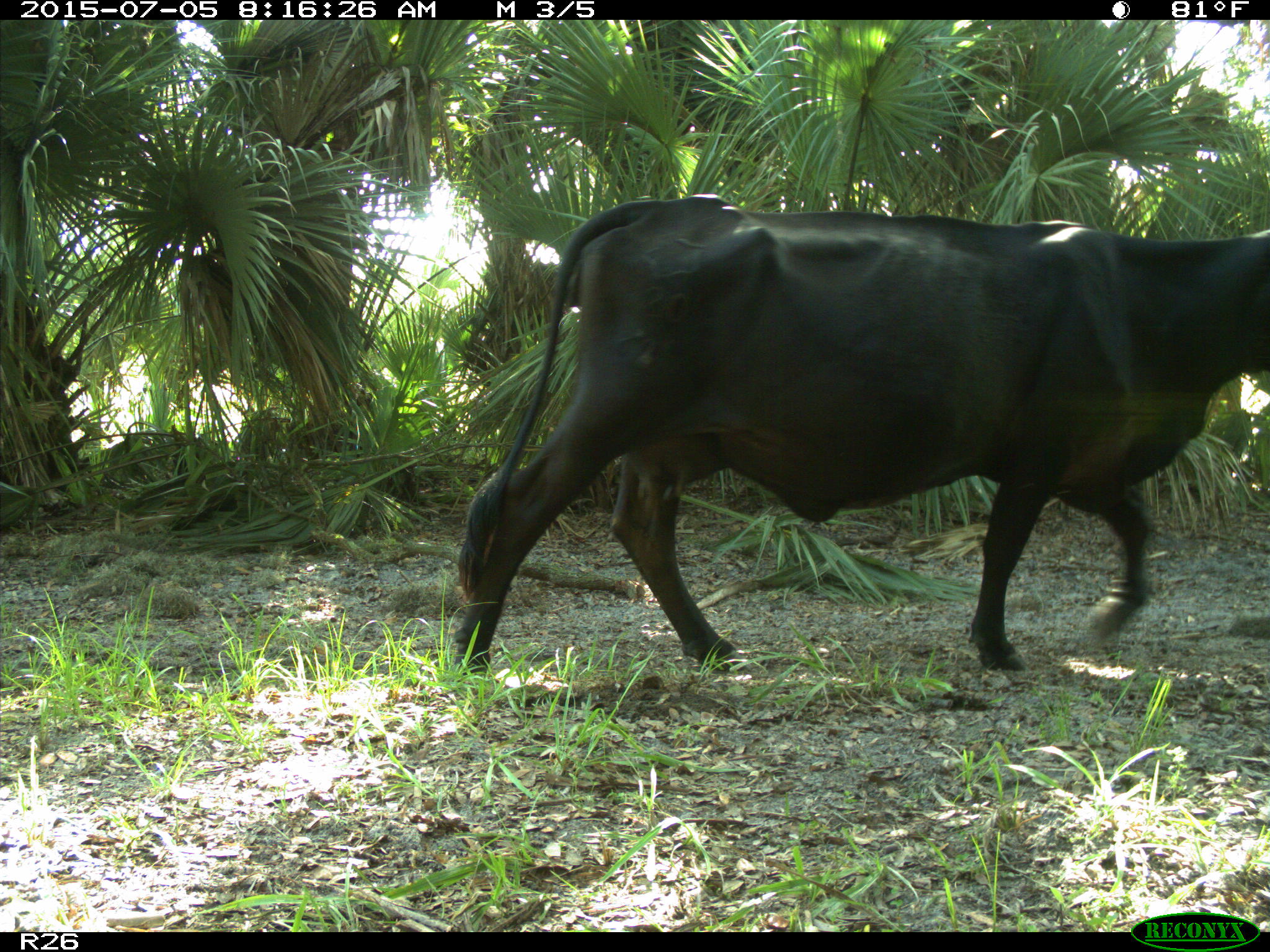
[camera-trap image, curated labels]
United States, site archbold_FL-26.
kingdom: Animalia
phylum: Chordata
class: Mammalia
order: Artiodactyla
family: Bovidae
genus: Bos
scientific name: Bos taurus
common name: domestic cow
Bos taurus (domestic cow).